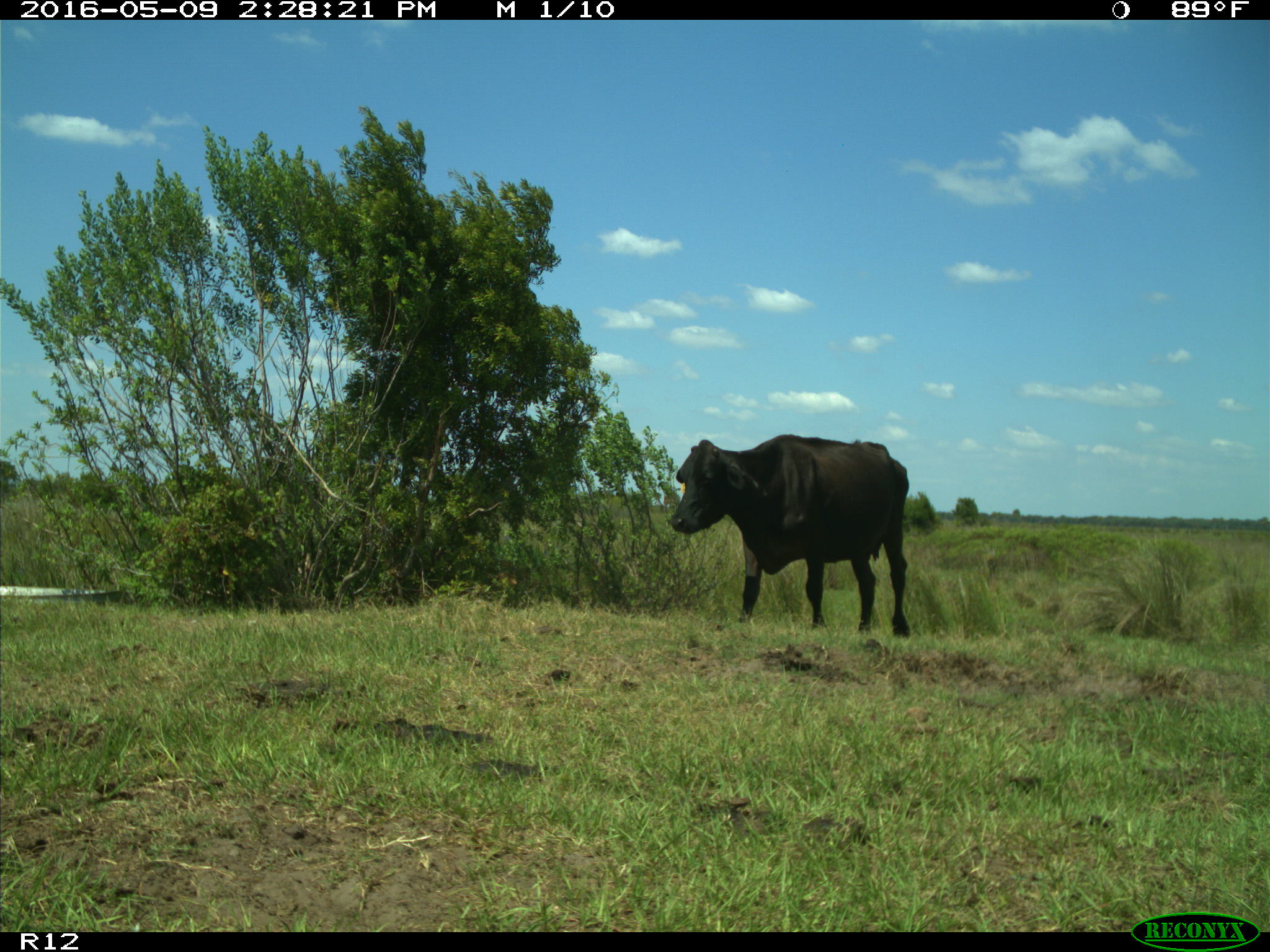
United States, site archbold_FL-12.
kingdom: Animalia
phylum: Chordata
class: Mammalia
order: Artiodactyla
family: Bovidae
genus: Bos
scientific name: Bos taurus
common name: domestic cow